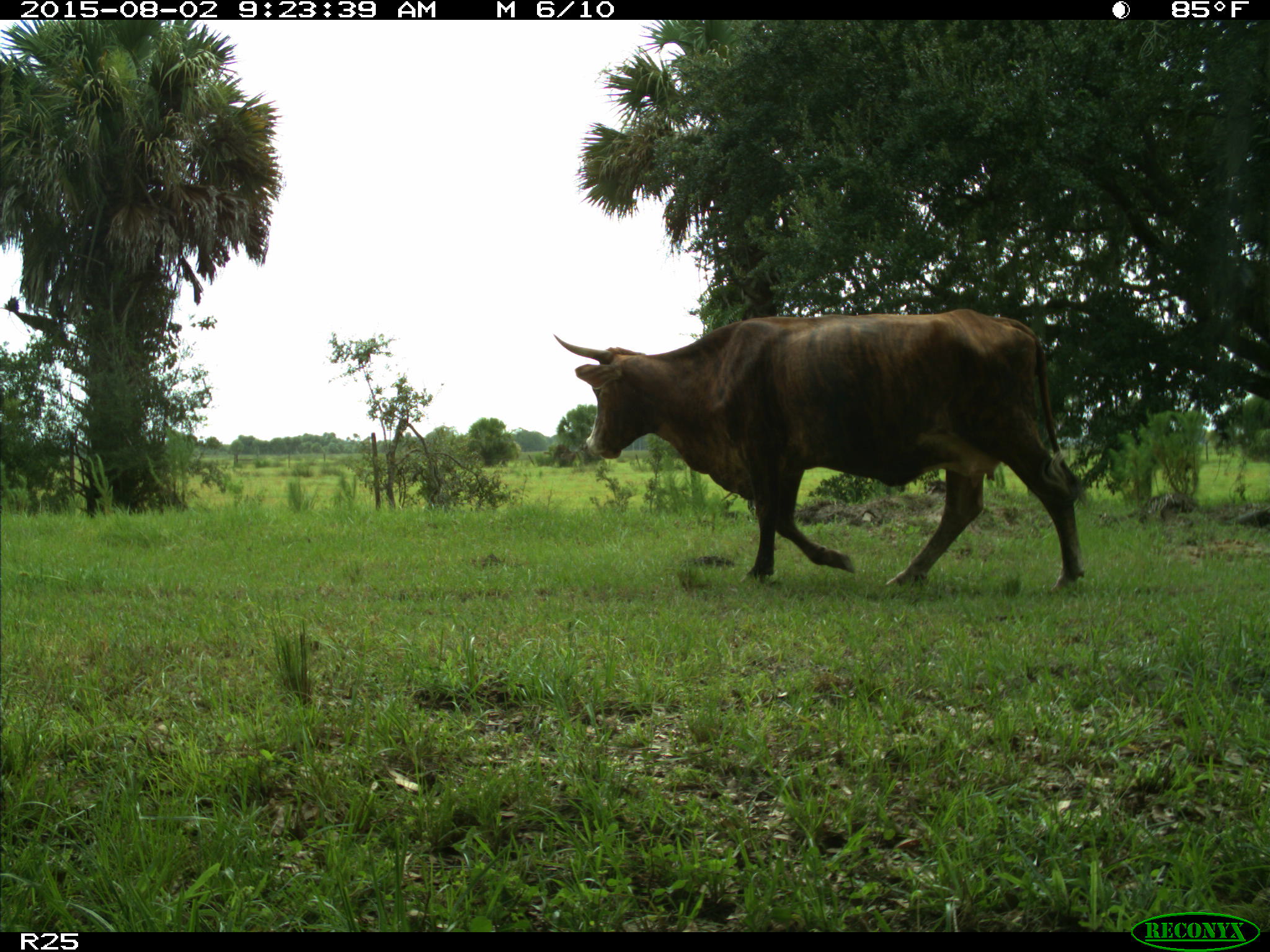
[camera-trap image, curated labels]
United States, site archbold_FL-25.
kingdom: Animalia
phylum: Chordata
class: Mammalia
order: Artiodactyla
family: Bovidae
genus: Bos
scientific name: Bos taurus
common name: domestic cow